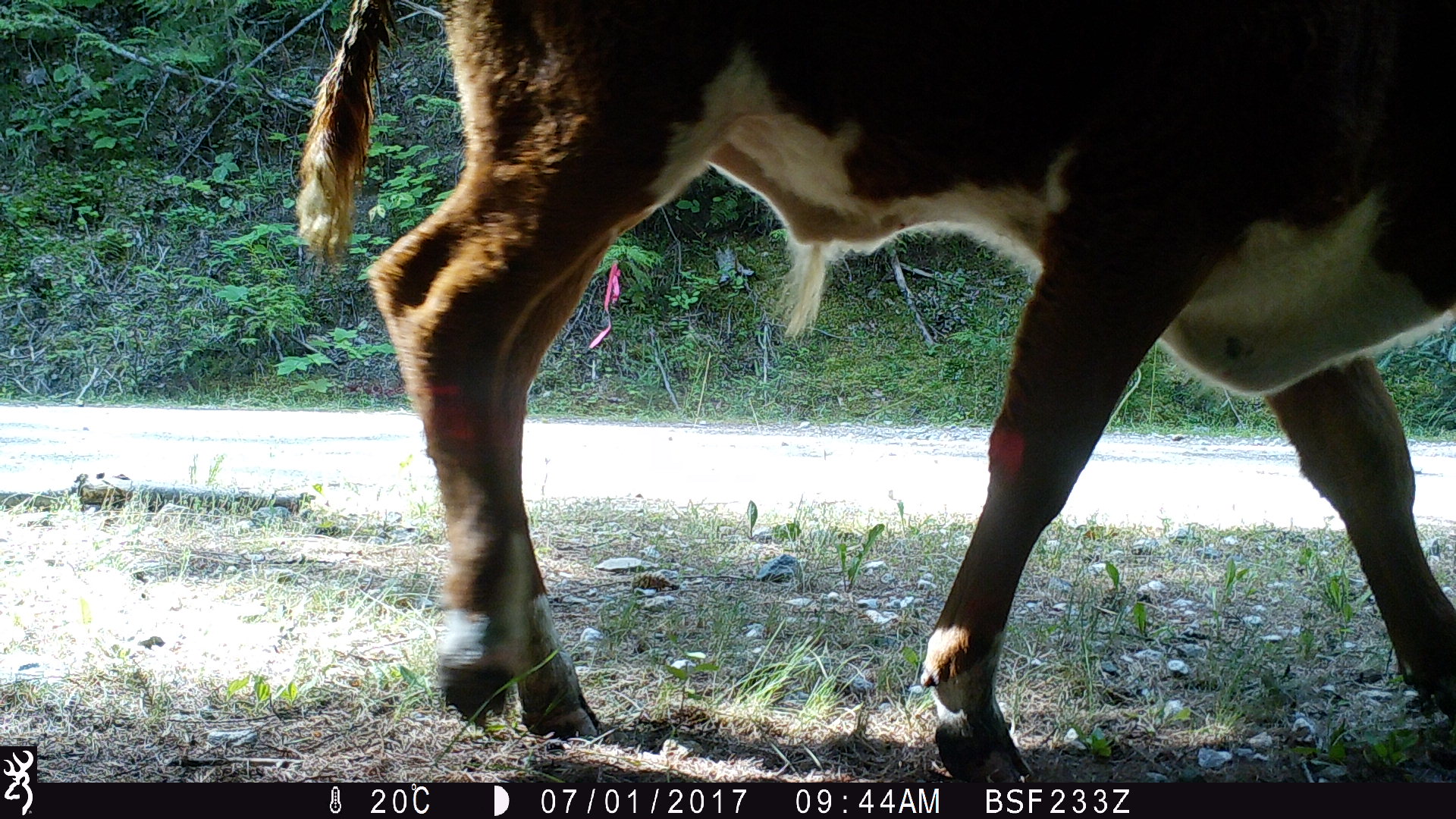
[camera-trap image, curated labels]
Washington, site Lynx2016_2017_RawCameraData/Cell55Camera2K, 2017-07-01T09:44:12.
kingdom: Animalia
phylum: Chordata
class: Mammalia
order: Artiodactyla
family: Bovidae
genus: Bos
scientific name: Bos taurus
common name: domestic cattle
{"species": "domestic cattle (Bos taurus)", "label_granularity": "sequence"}